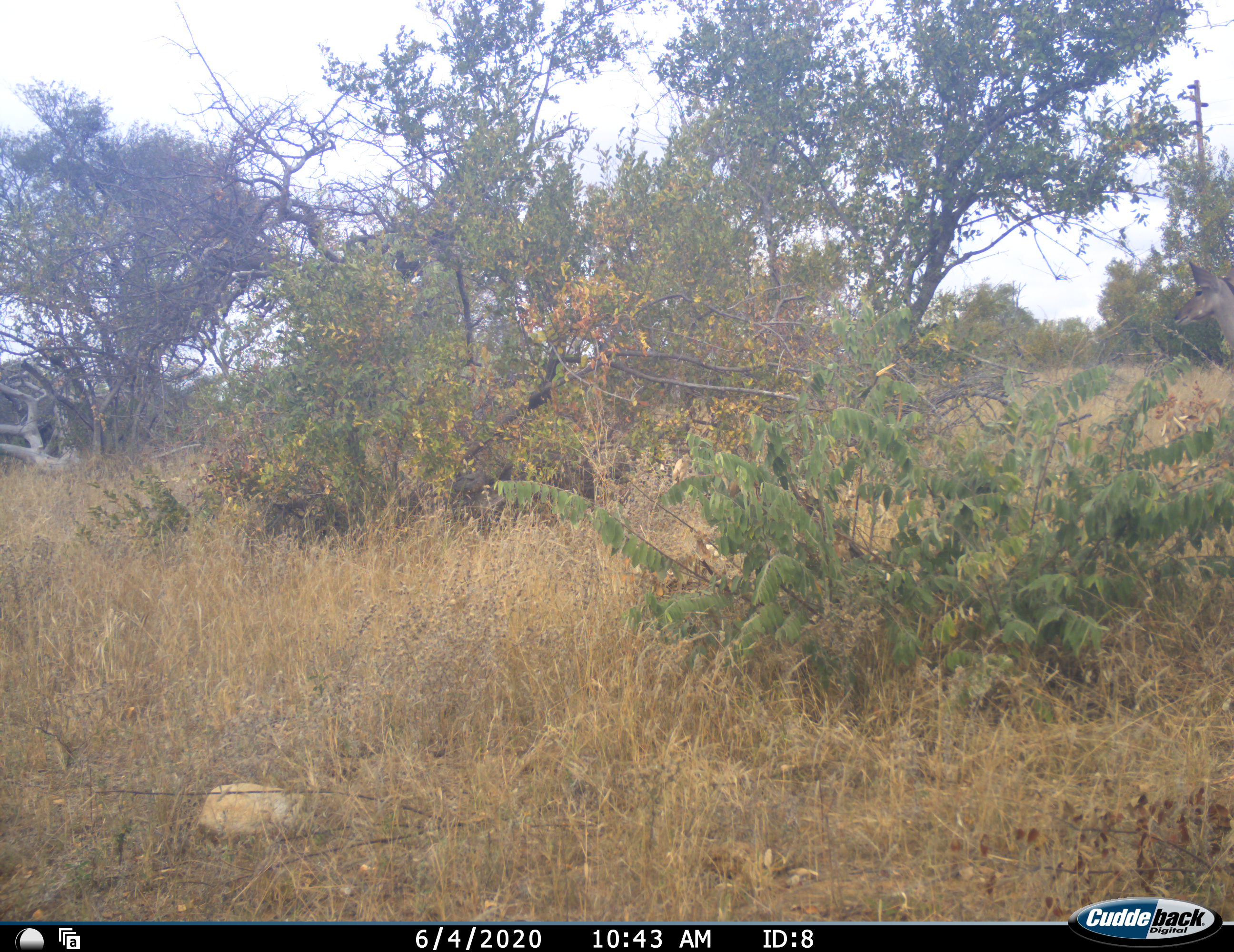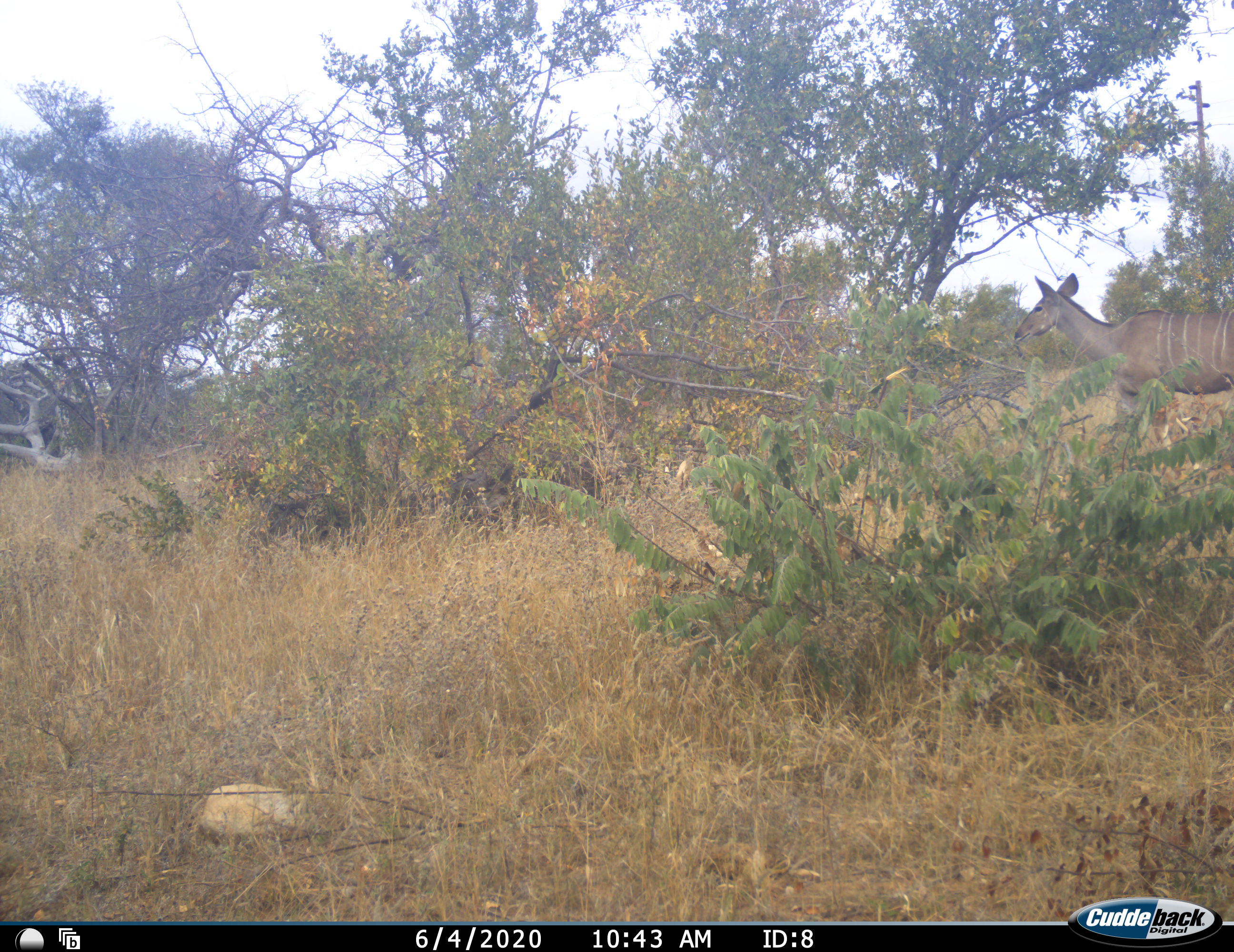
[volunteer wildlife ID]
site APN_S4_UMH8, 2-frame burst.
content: unidentified animal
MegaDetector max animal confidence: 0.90